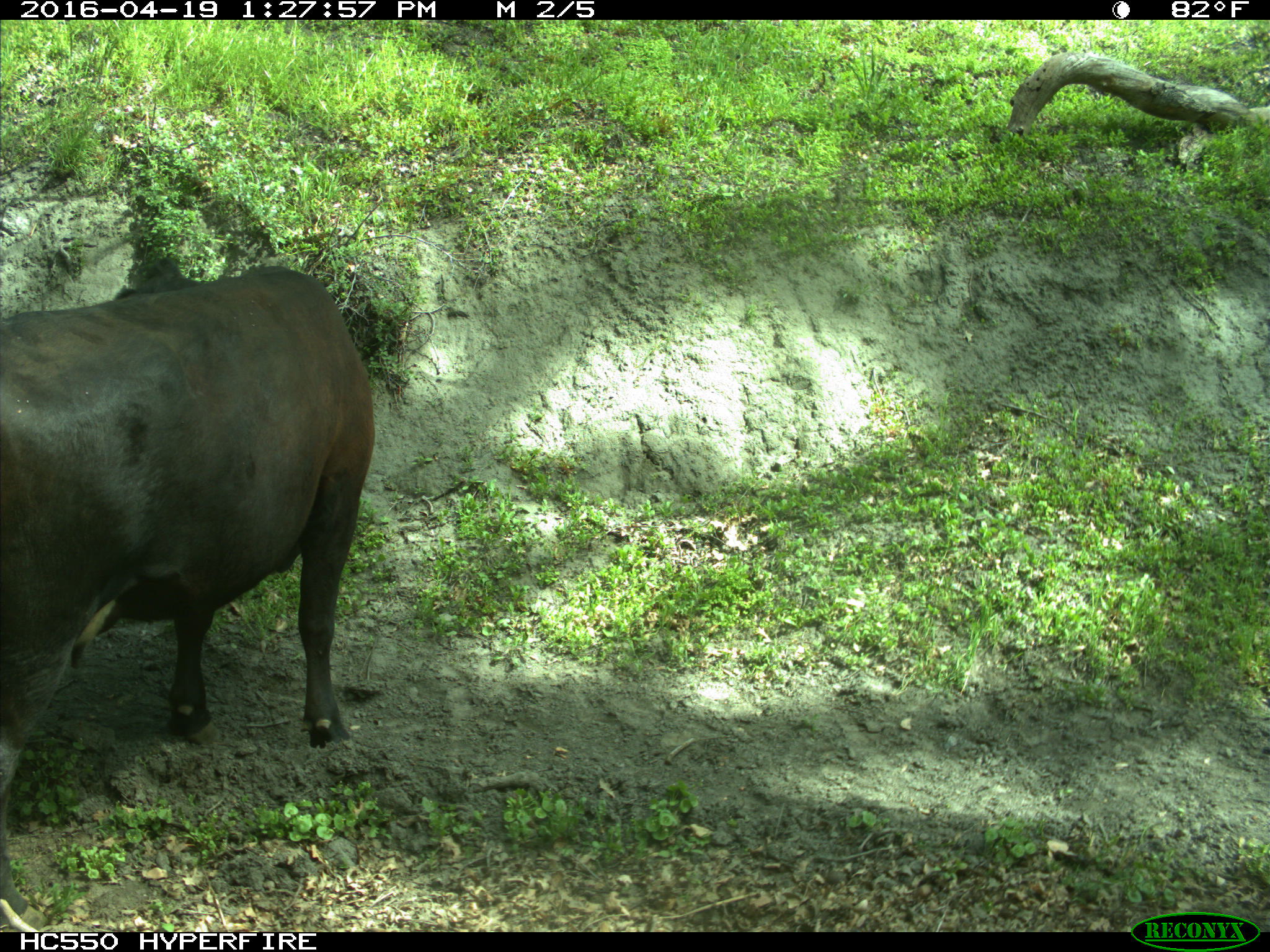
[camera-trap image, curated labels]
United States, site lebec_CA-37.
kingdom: Animalia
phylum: Chordata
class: Mammalia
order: Artiodactyla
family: Bovidae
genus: Bos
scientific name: Bos taurus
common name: domestic cow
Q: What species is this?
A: Bos taurus (domestic cow).